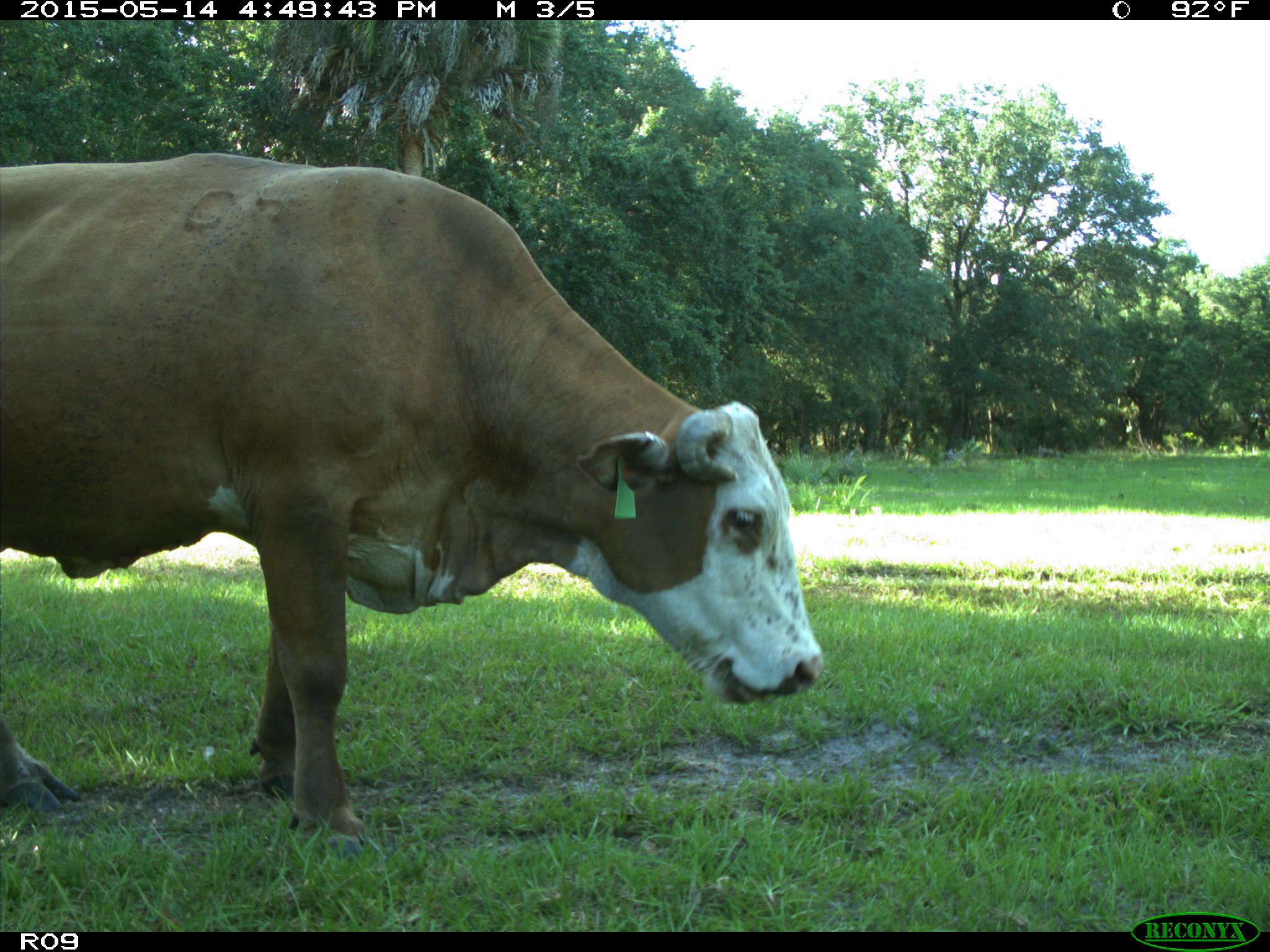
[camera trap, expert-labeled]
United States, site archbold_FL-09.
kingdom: Animalia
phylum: Chordata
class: Mammalia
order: Artiodactyla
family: Bovidae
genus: Bos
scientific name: Bos taurus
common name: domestic cow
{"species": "Bos taurus (domestic cow)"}